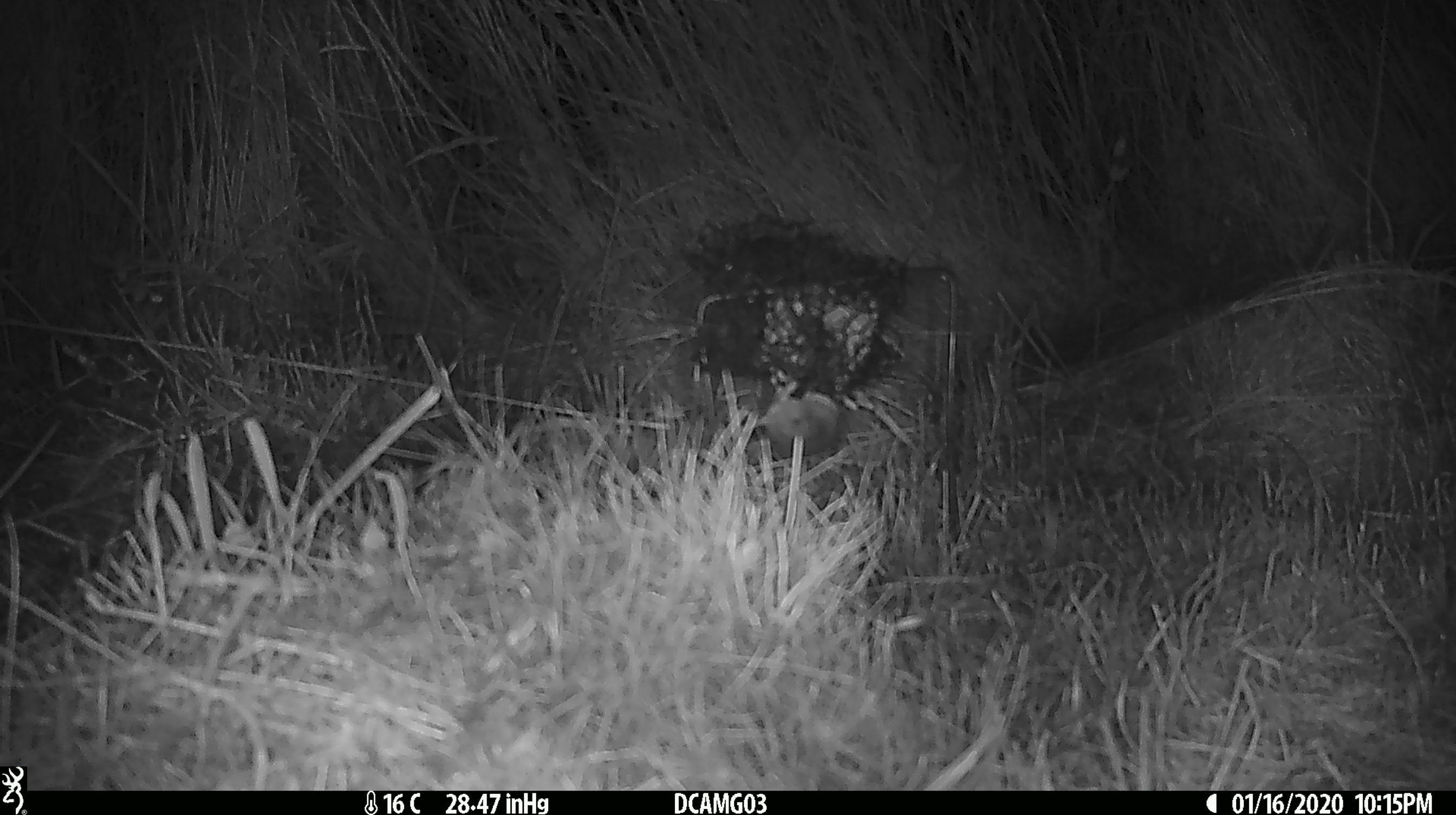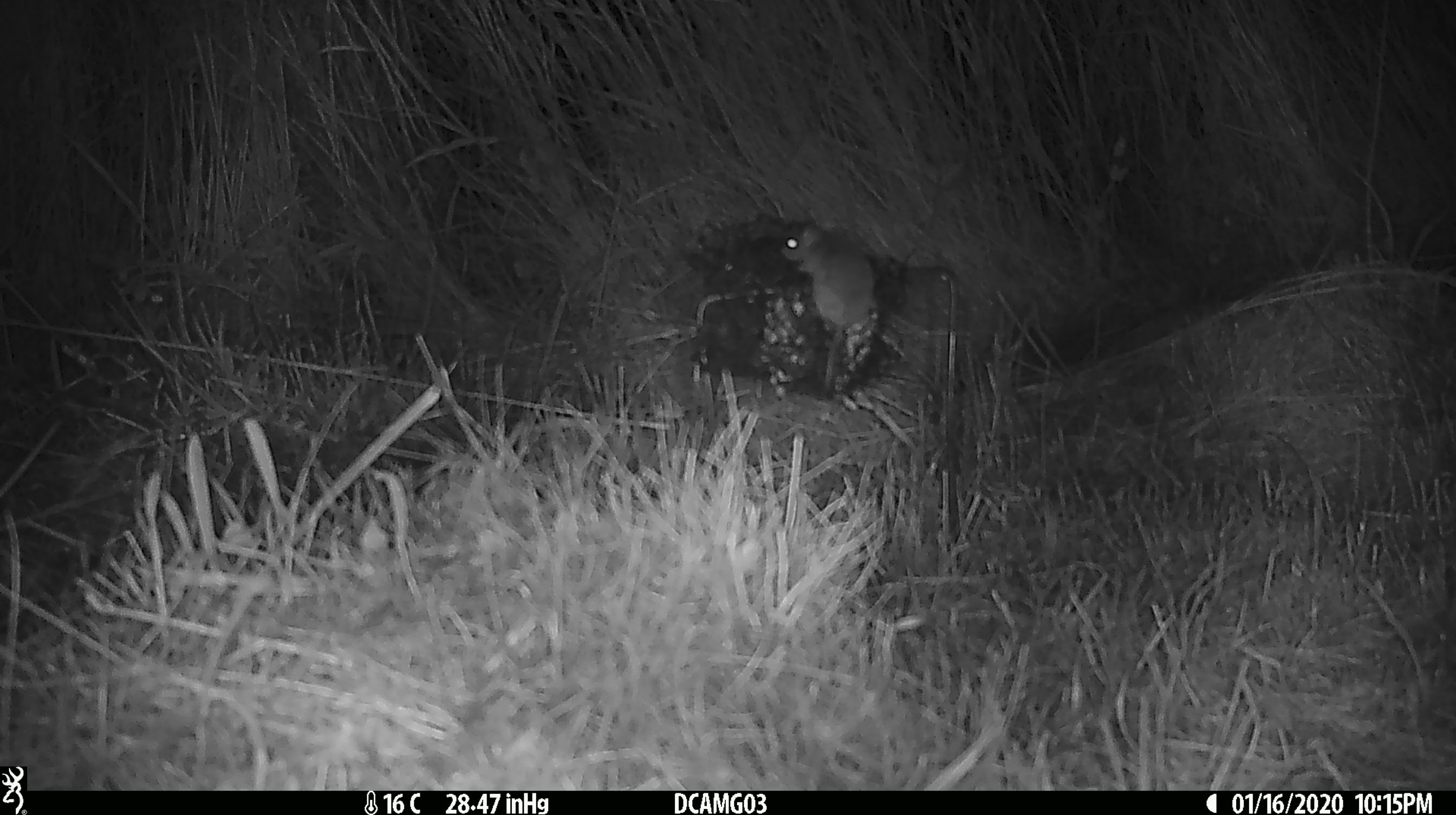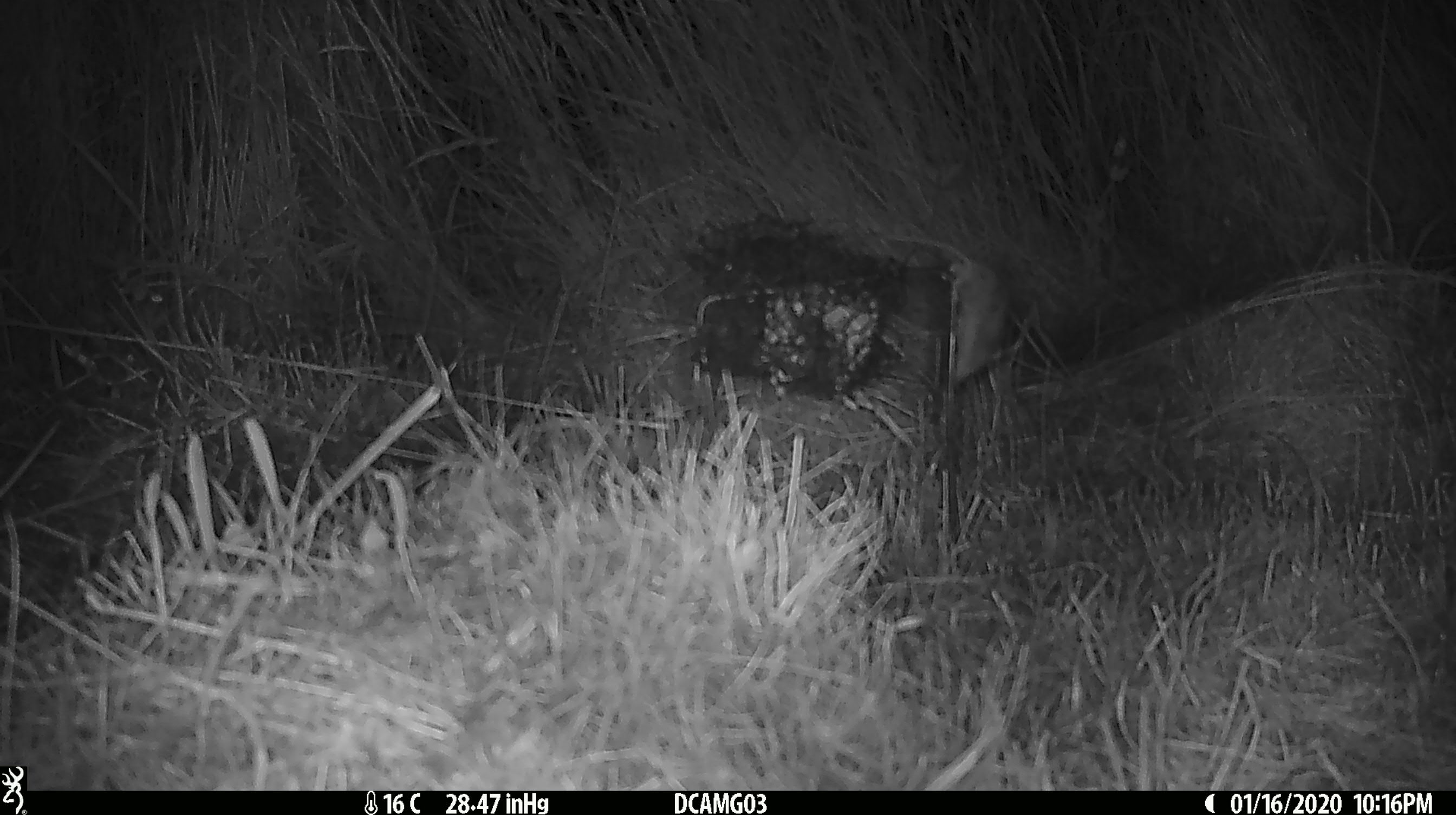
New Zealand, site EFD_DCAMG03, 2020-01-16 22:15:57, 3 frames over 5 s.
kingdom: Animalia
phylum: Chordata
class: Mammalia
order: Rodentia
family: Muridae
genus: Mus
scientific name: Mus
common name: mouse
Mouse (Mus).